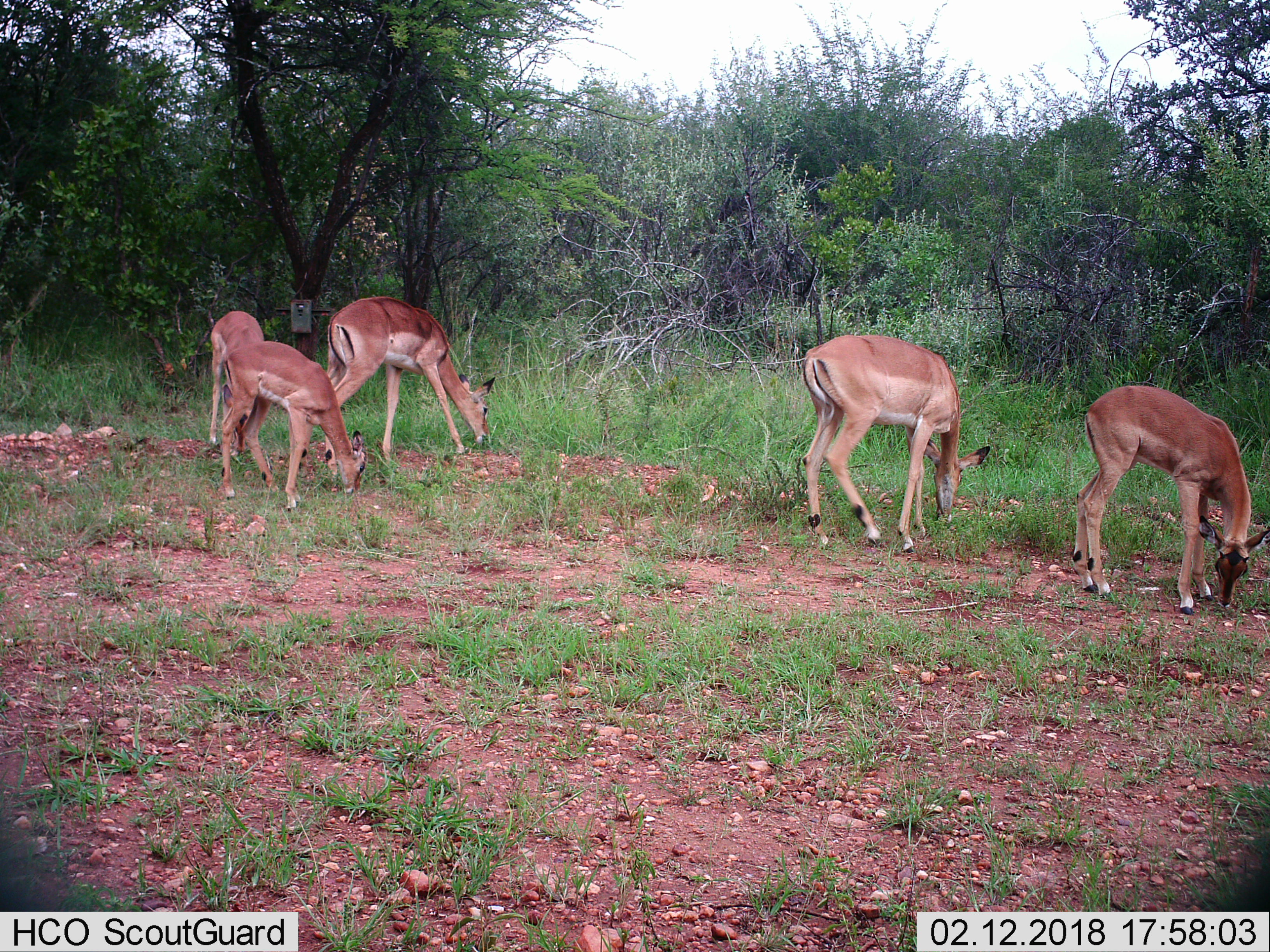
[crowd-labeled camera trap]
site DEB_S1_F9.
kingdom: Animalia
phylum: Chordata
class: Mammalia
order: Artiodactyla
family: Bovidae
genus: Aepyceros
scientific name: Aepyceros melampus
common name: impala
Impala (Aepyceros melampus), count 5. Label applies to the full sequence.